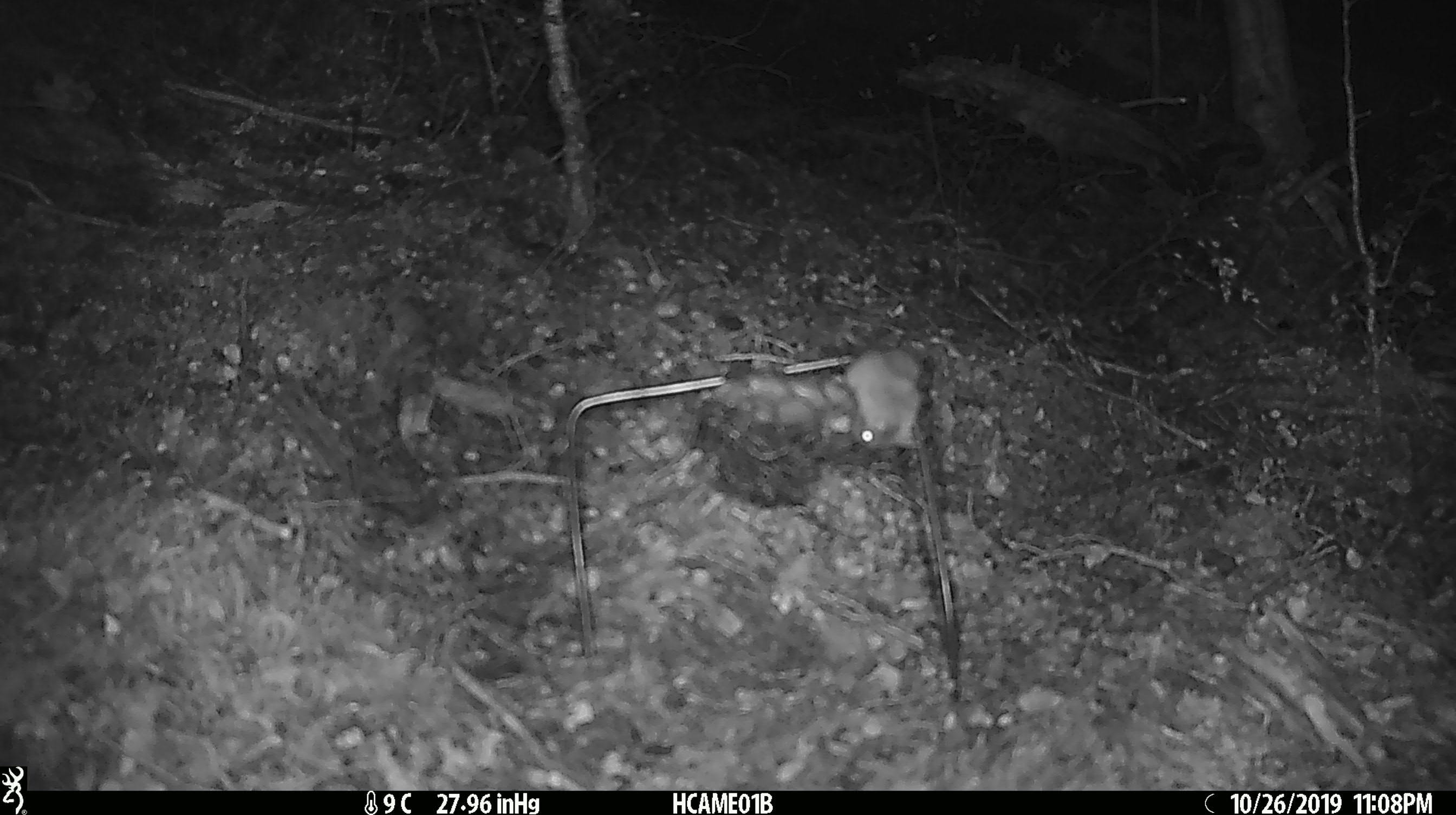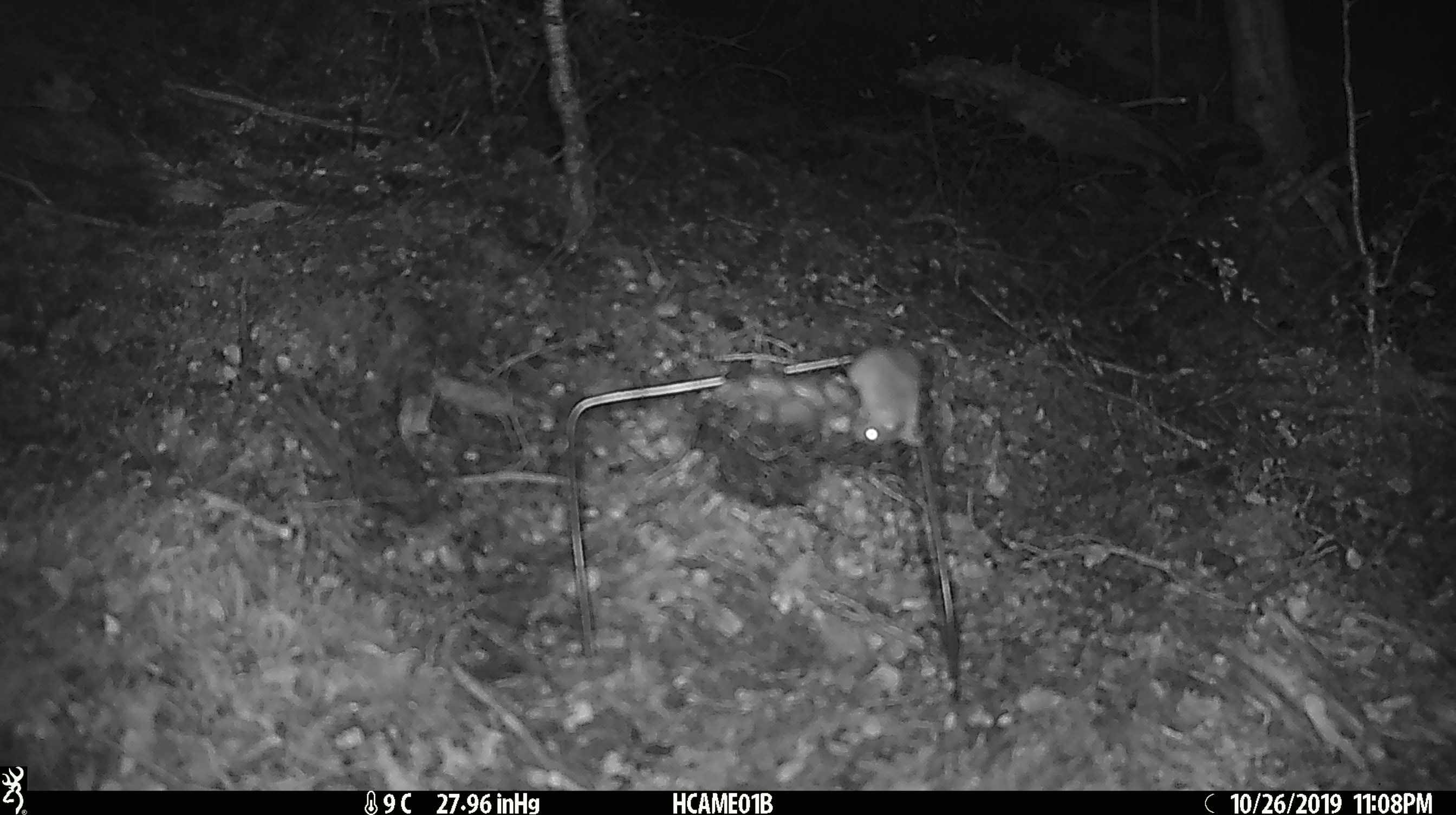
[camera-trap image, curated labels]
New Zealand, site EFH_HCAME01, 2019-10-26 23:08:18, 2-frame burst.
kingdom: Animalia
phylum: Chordata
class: Mammalia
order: Rodentia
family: Muridae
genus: Mus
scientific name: Mus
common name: mouse